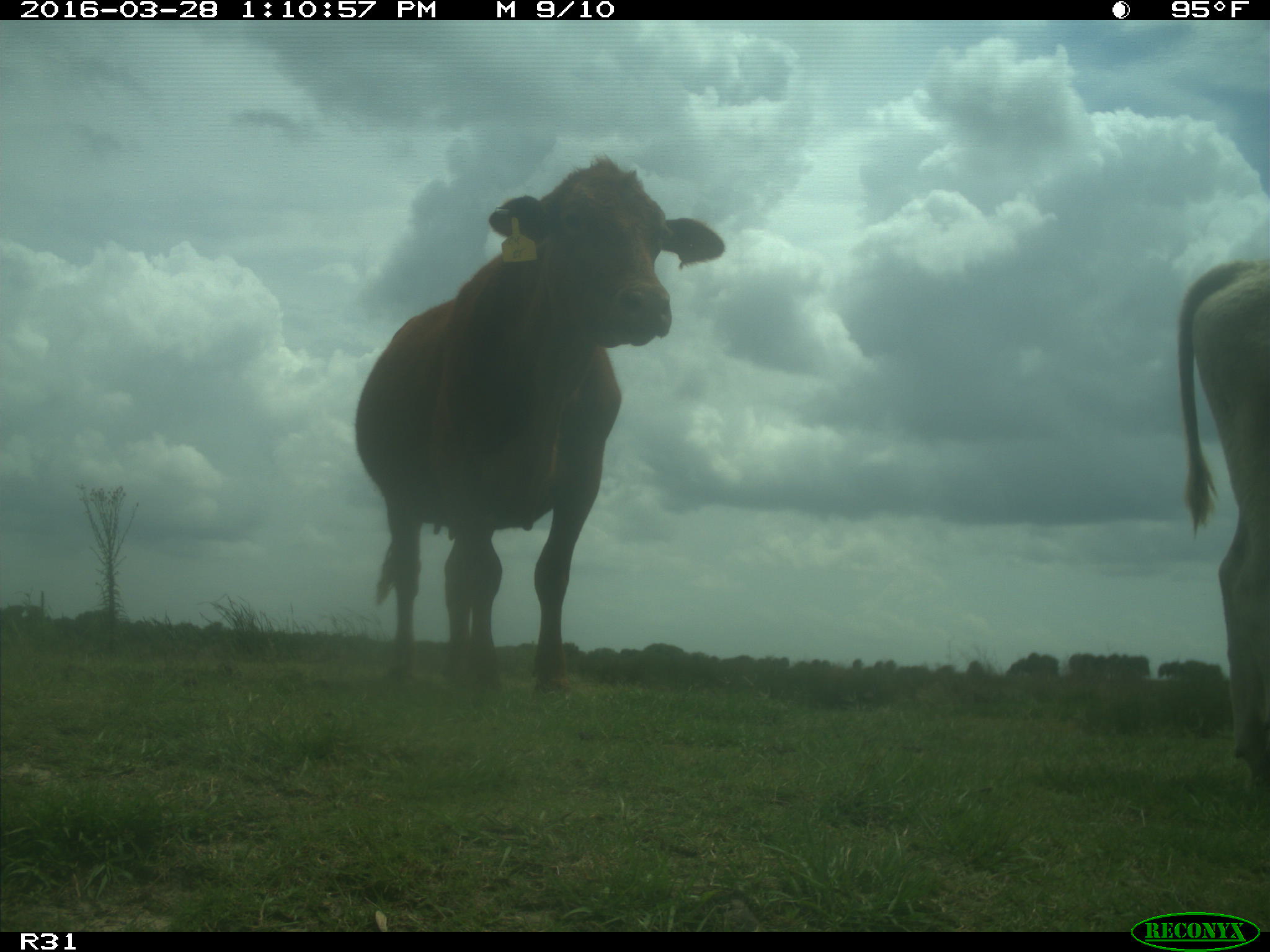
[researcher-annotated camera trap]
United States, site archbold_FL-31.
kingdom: Animalia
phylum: Chordata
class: Mammalia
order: Artiodactyla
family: Bovidae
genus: Bos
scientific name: Bos taurus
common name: domestic cow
Bos taurus (domestic cow).